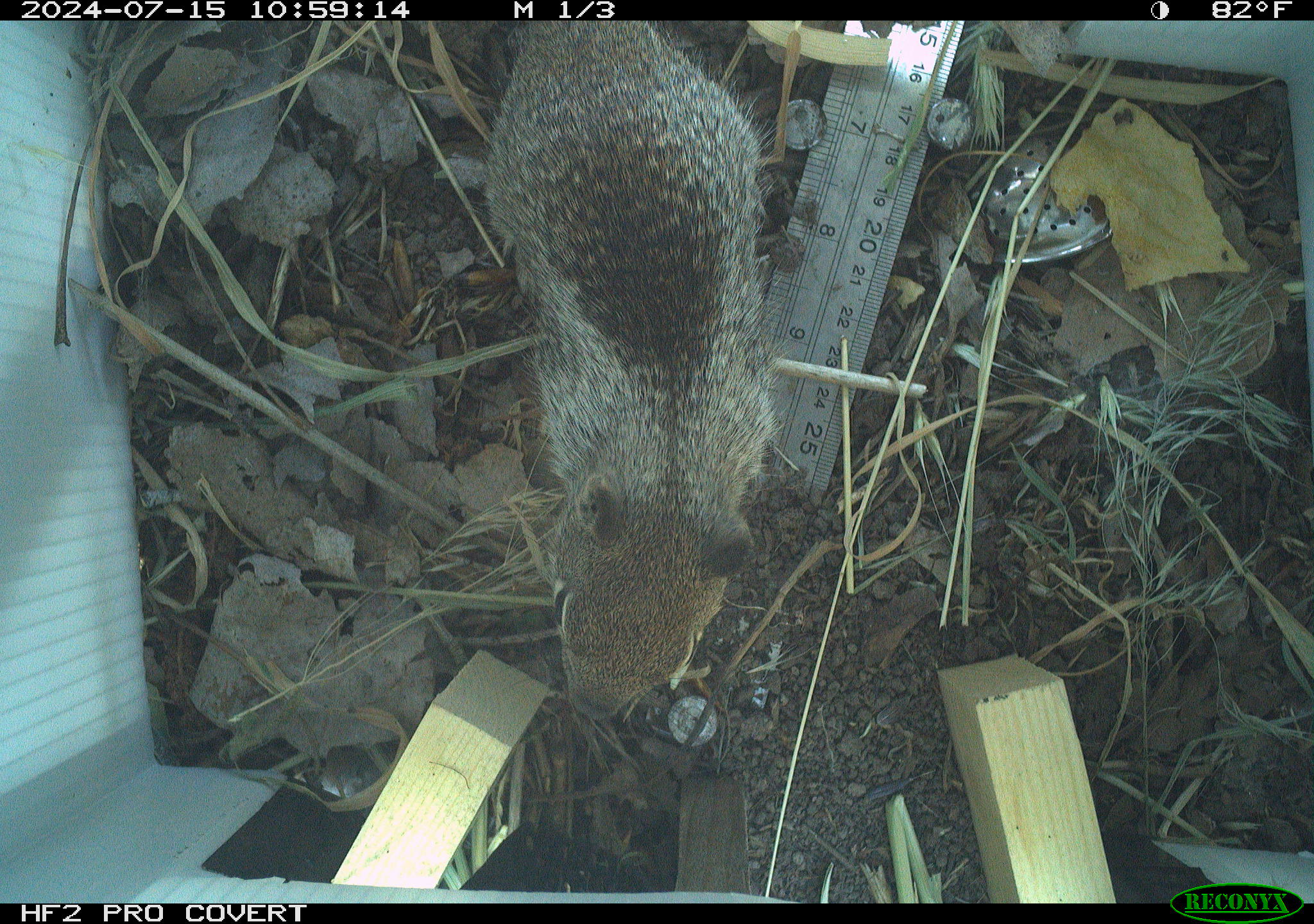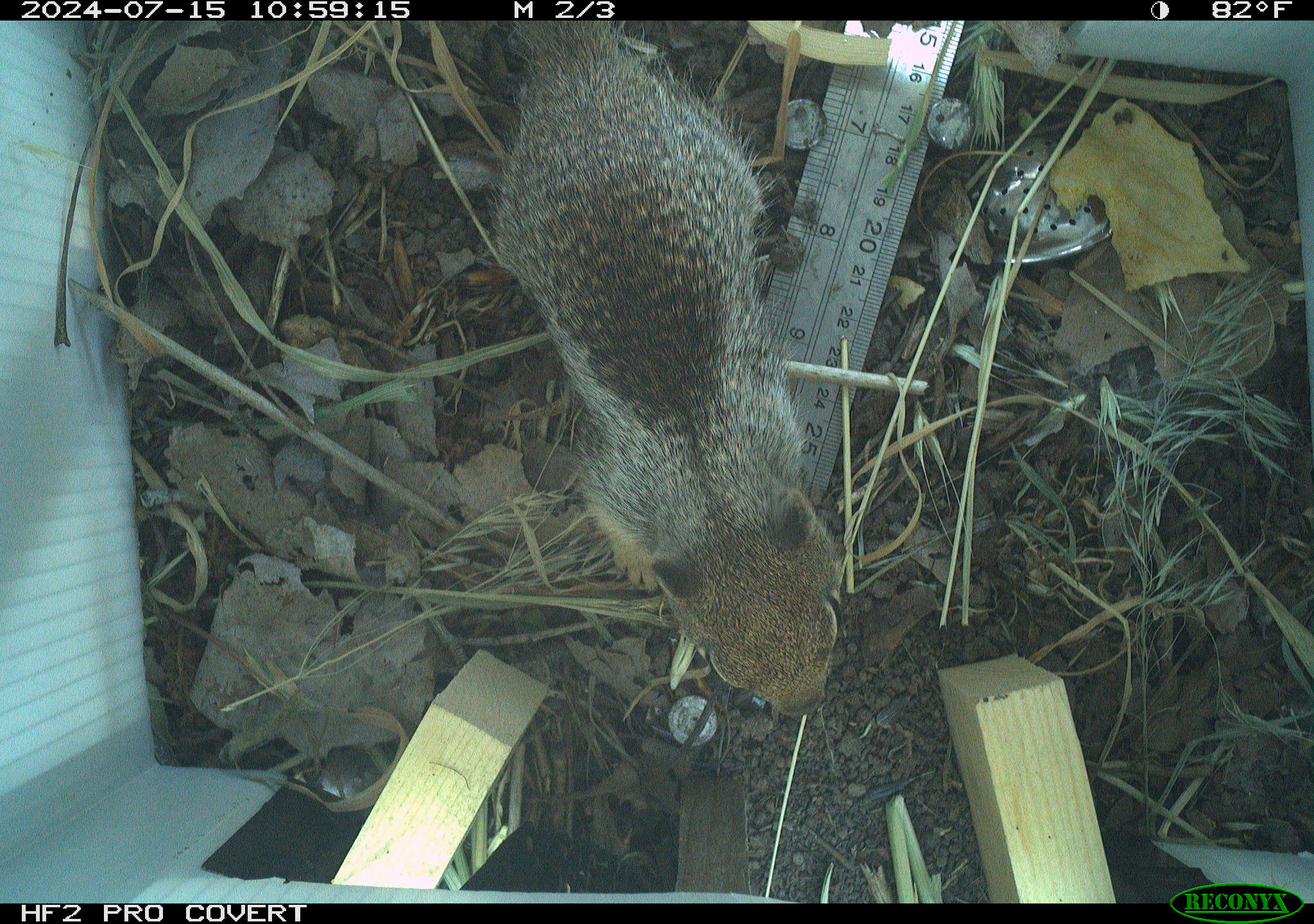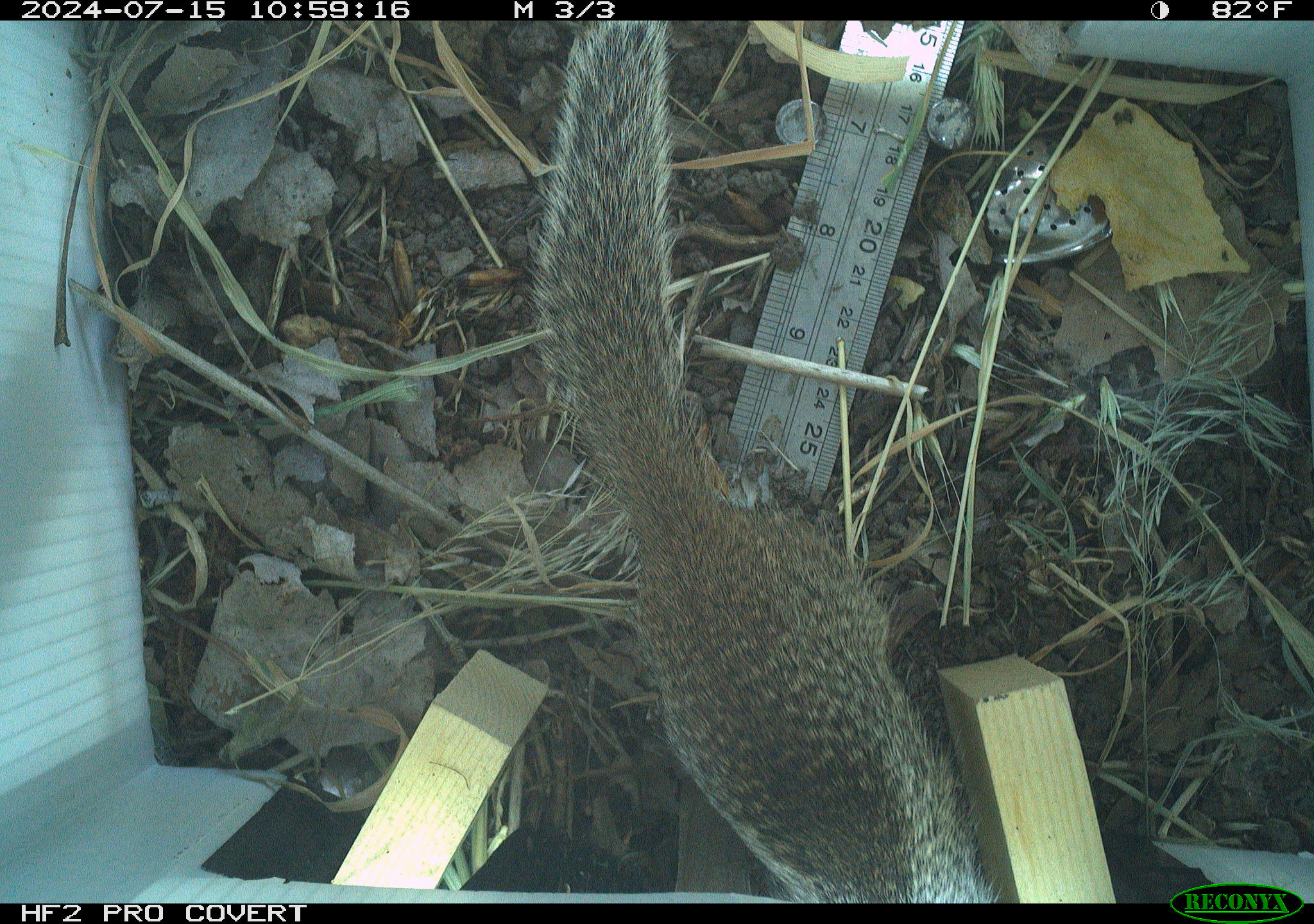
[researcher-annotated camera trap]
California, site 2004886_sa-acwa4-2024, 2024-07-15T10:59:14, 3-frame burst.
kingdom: Animalia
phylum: Chordata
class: Mammalia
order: Rodentia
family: Sciuridae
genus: Otospermophilus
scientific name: Otospermophilus beecheyi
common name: california ground squirrel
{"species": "california ground squirrel (Otospermophilus beecheyi)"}